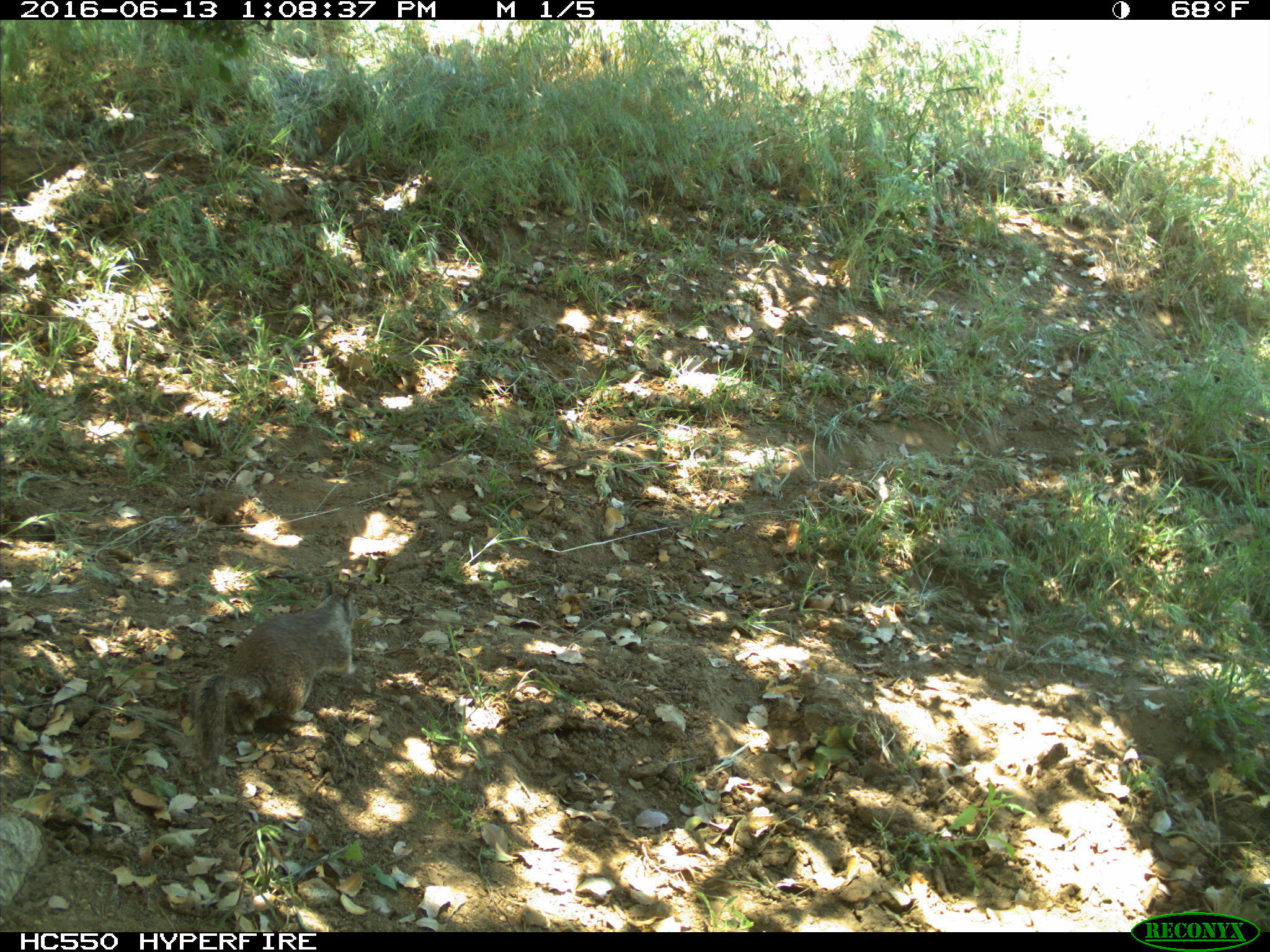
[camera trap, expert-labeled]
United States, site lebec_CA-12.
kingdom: Animalia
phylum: Chordata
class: Mammalia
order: Rodentia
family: Sciuridae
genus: Otospermophilus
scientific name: Otospermophilus beecheyi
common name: california ground squirrel